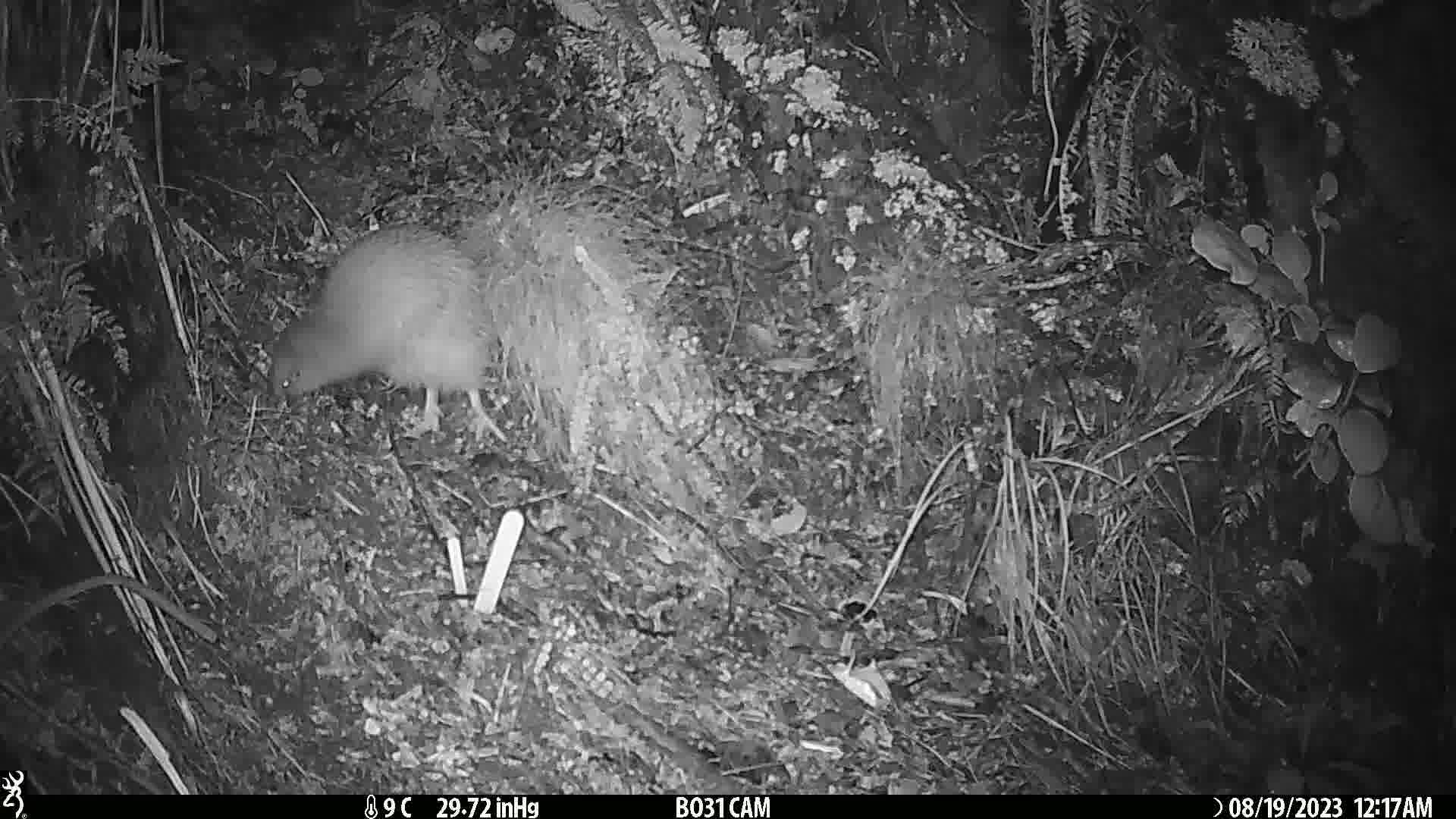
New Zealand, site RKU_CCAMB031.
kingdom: Animalia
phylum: Chordata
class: Aves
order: Apterygiformes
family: Apterygidae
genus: Apteryx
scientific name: Apteryx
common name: kiwi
Kiwi (Apteryx).